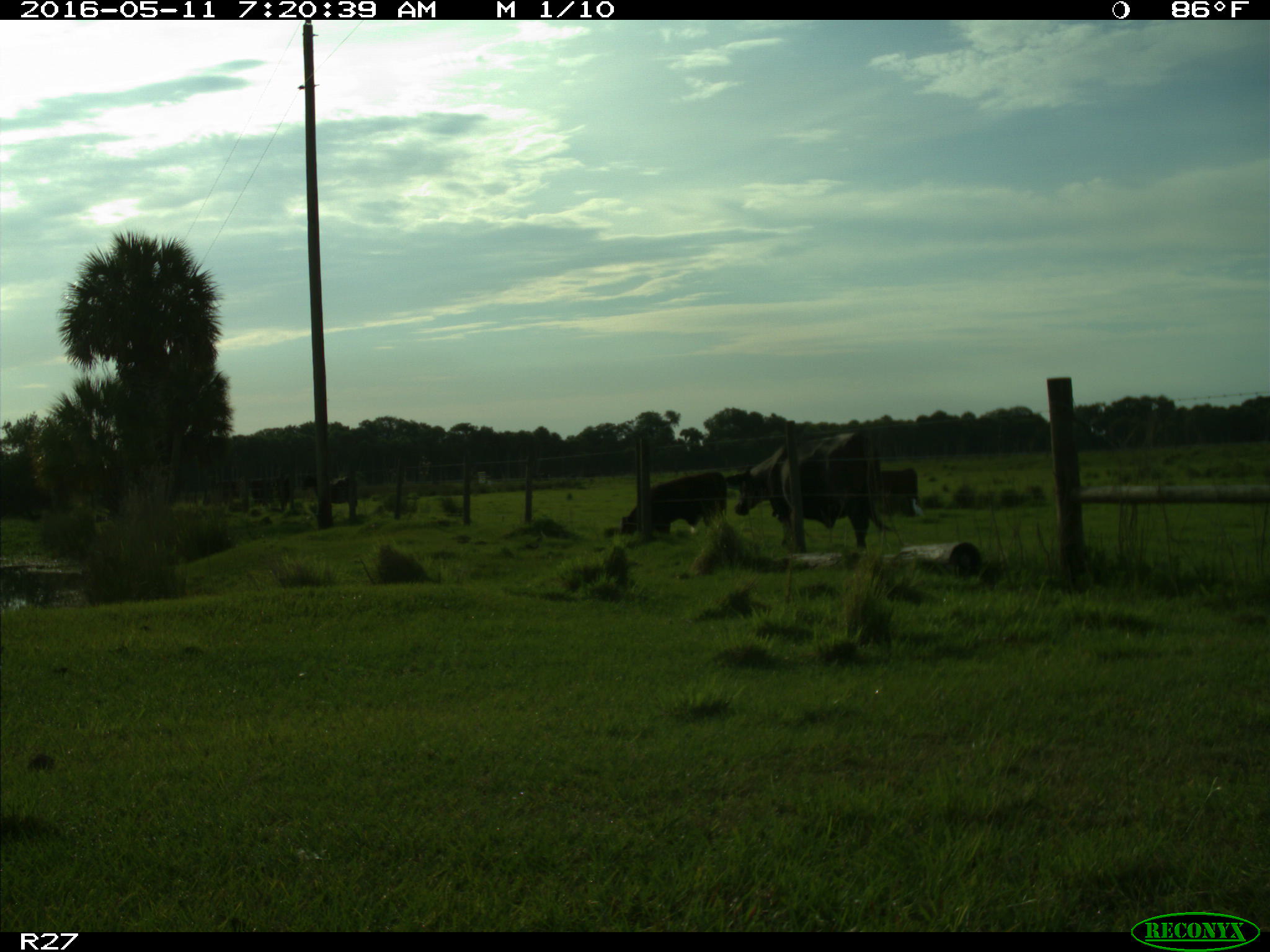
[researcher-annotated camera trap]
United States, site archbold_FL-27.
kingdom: Animalia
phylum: Chordata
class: Mammalia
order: Artiodactyla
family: Bovidae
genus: Bos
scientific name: Bos taurus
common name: domestic cow